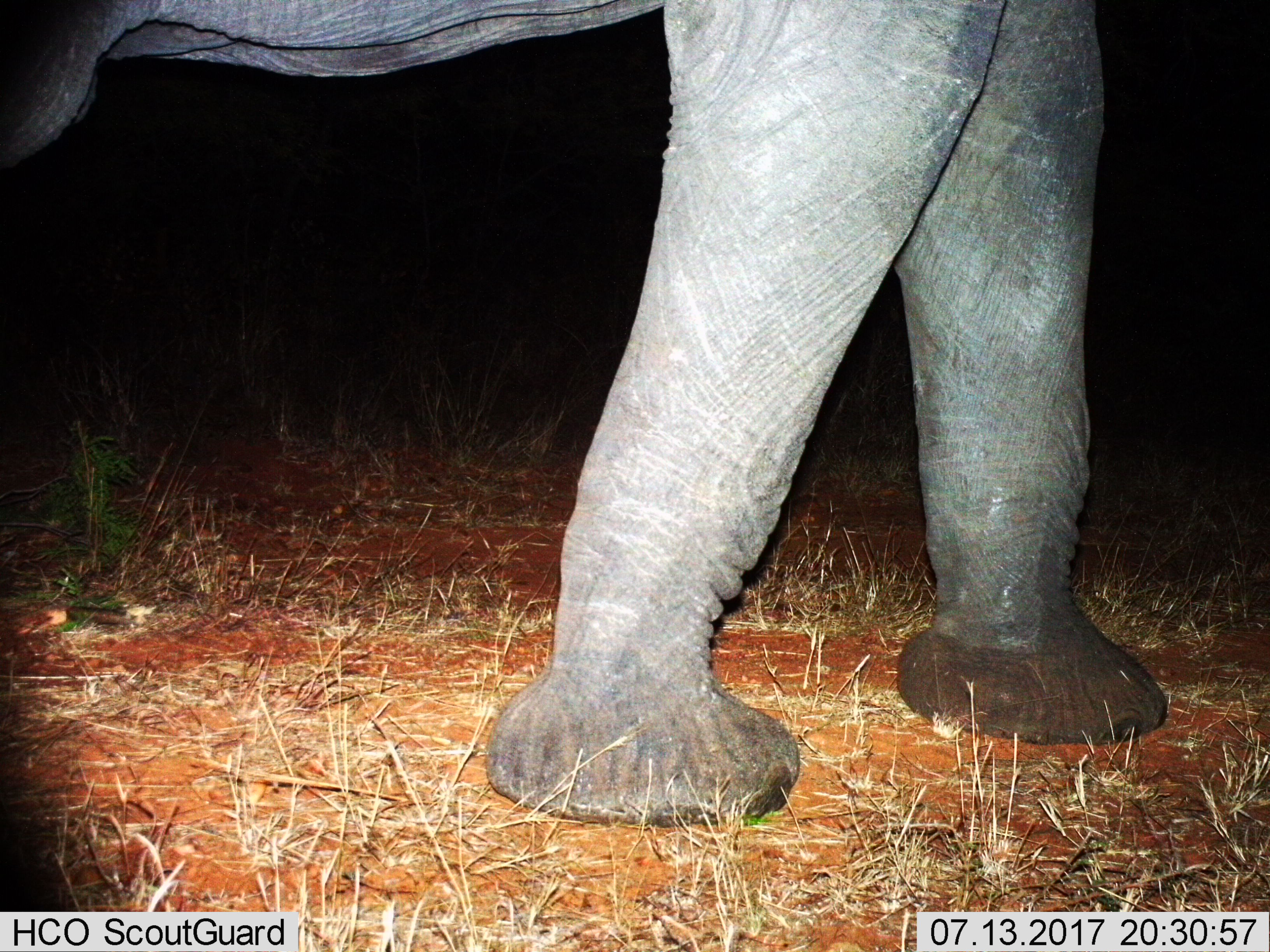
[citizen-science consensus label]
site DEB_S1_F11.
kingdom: Animalia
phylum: Chordata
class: Mammalia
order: Proboscidea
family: Elephantidae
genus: Loxodonta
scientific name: Loxodonta africana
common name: african bush elephant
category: elephant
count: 1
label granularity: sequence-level